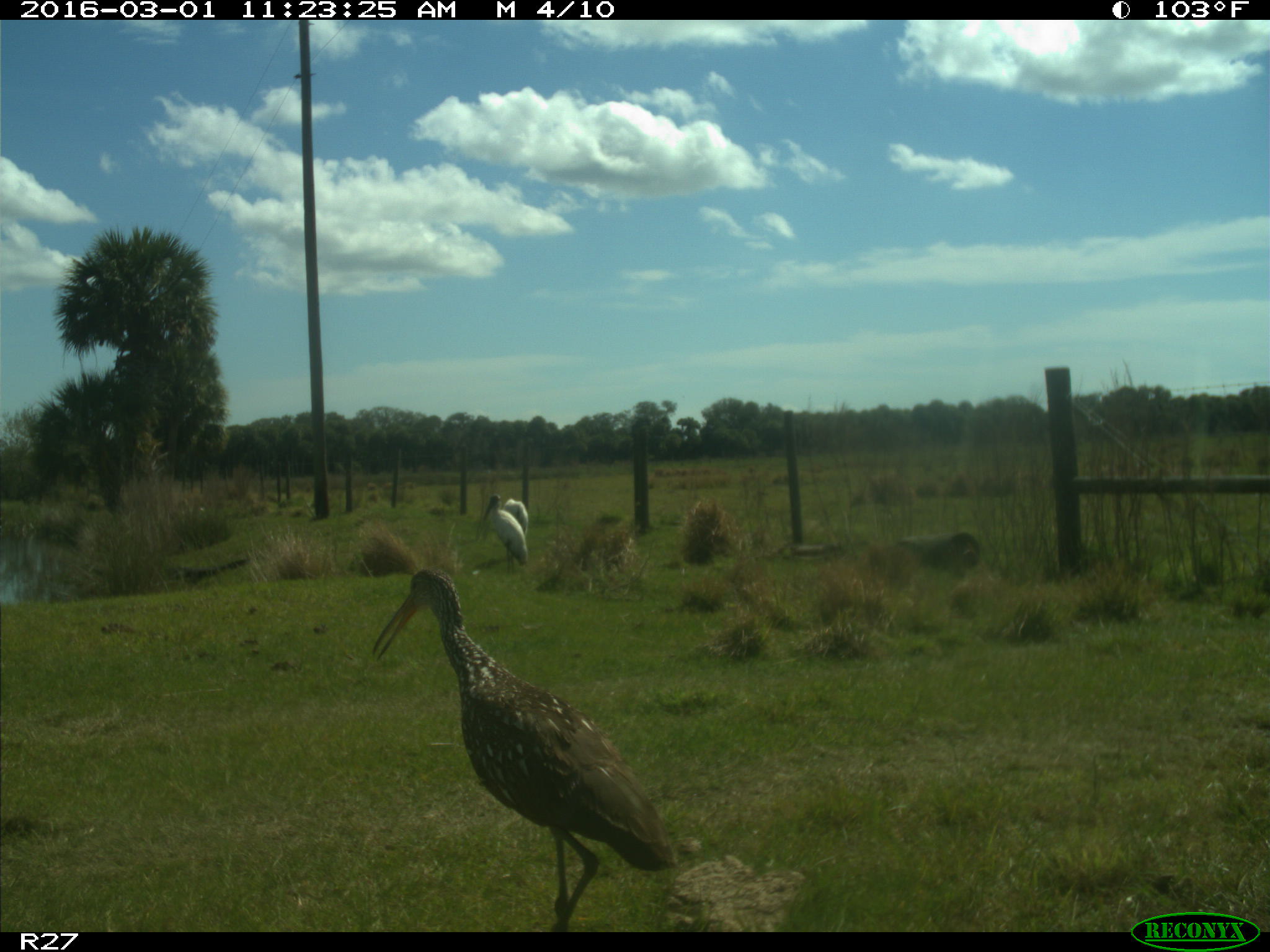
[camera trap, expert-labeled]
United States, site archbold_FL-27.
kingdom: Animalia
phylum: Chordata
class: Aves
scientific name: Aves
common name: birds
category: unidentified bird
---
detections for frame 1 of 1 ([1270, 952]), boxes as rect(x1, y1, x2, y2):
animal: rect(369, 566, 680, 932); rect(482, 493, 531, 577); rect(502, 496, 529, 558)